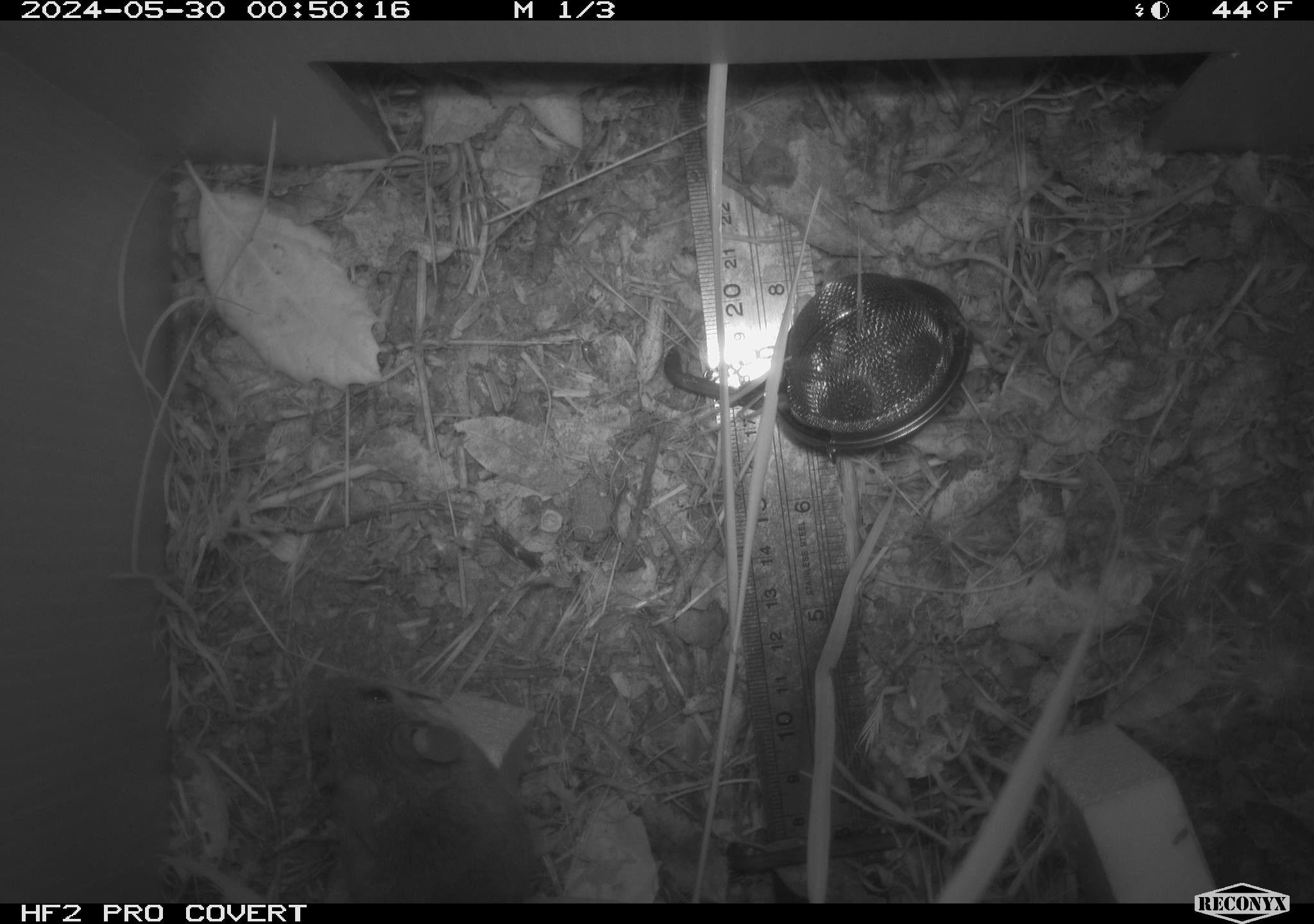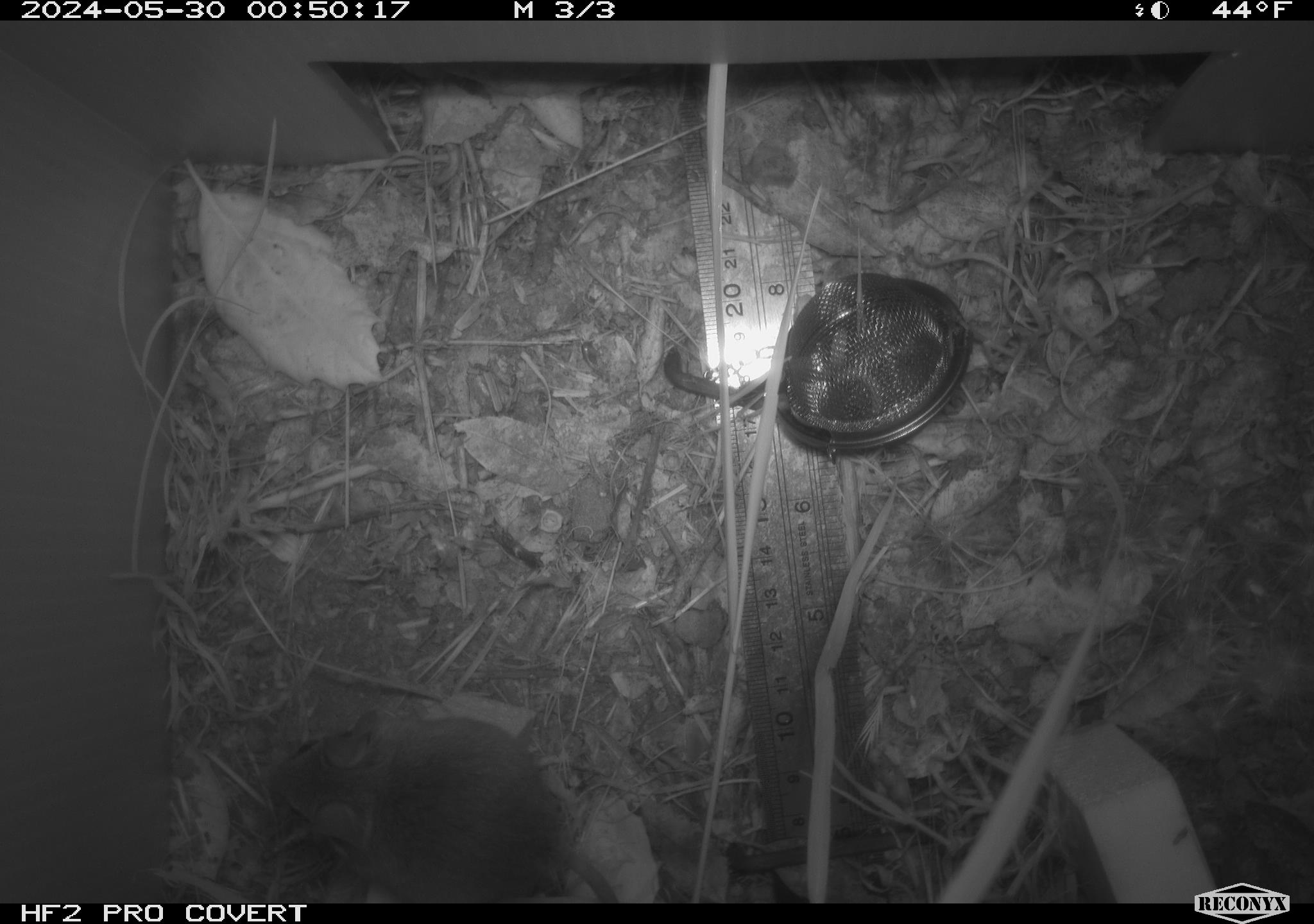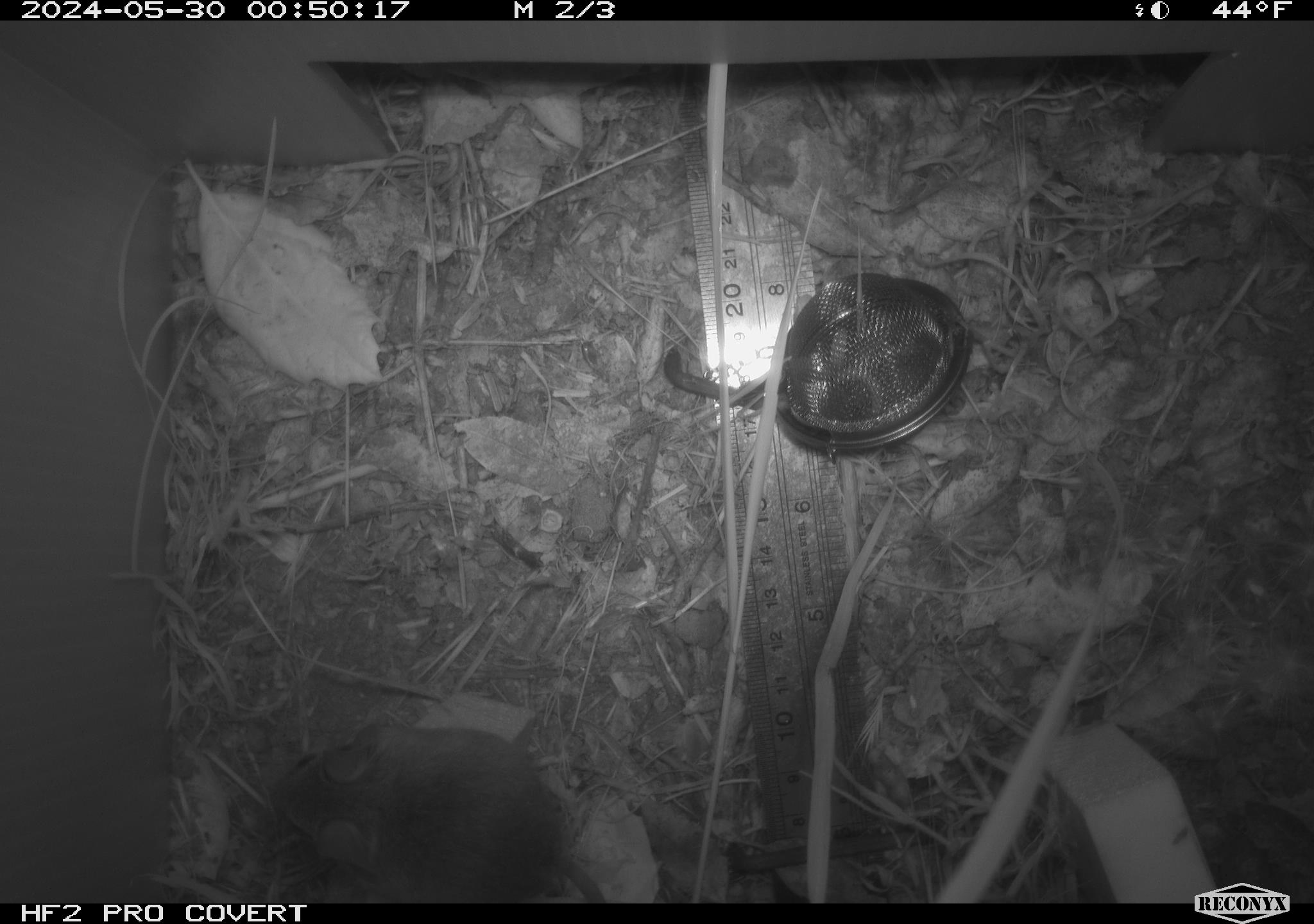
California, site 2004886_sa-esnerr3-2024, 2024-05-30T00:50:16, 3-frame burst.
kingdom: Animalia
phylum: Chordata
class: Mammalia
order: Rodentia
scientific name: Rodentia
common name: rodent